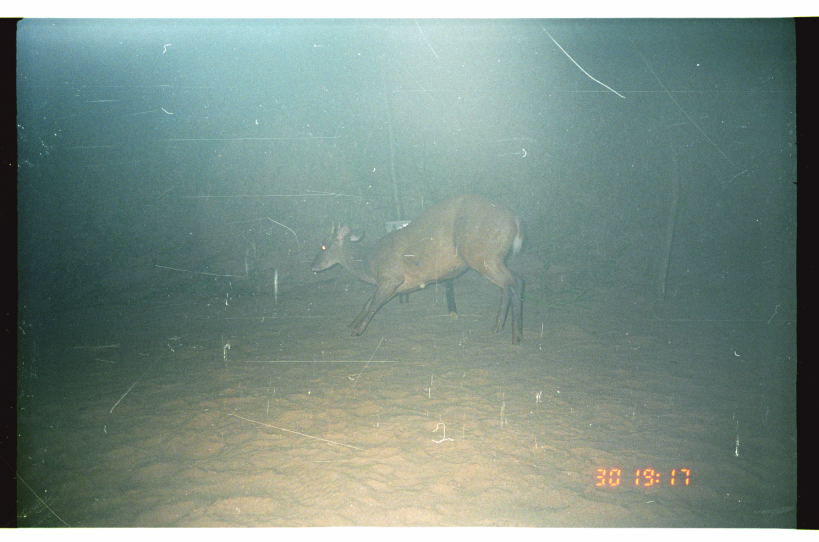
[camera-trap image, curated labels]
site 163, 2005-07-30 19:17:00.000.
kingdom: Animalia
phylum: Chordata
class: Mammalia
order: Artiodactyla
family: Cervidae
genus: Mazama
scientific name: Mazama americana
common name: red brocket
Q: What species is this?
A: Mazama americana (red brocket).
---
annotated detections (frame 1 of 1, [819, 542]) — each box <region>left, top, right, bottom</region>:
mazama americana: <region>308, 193, 526, 351</region>